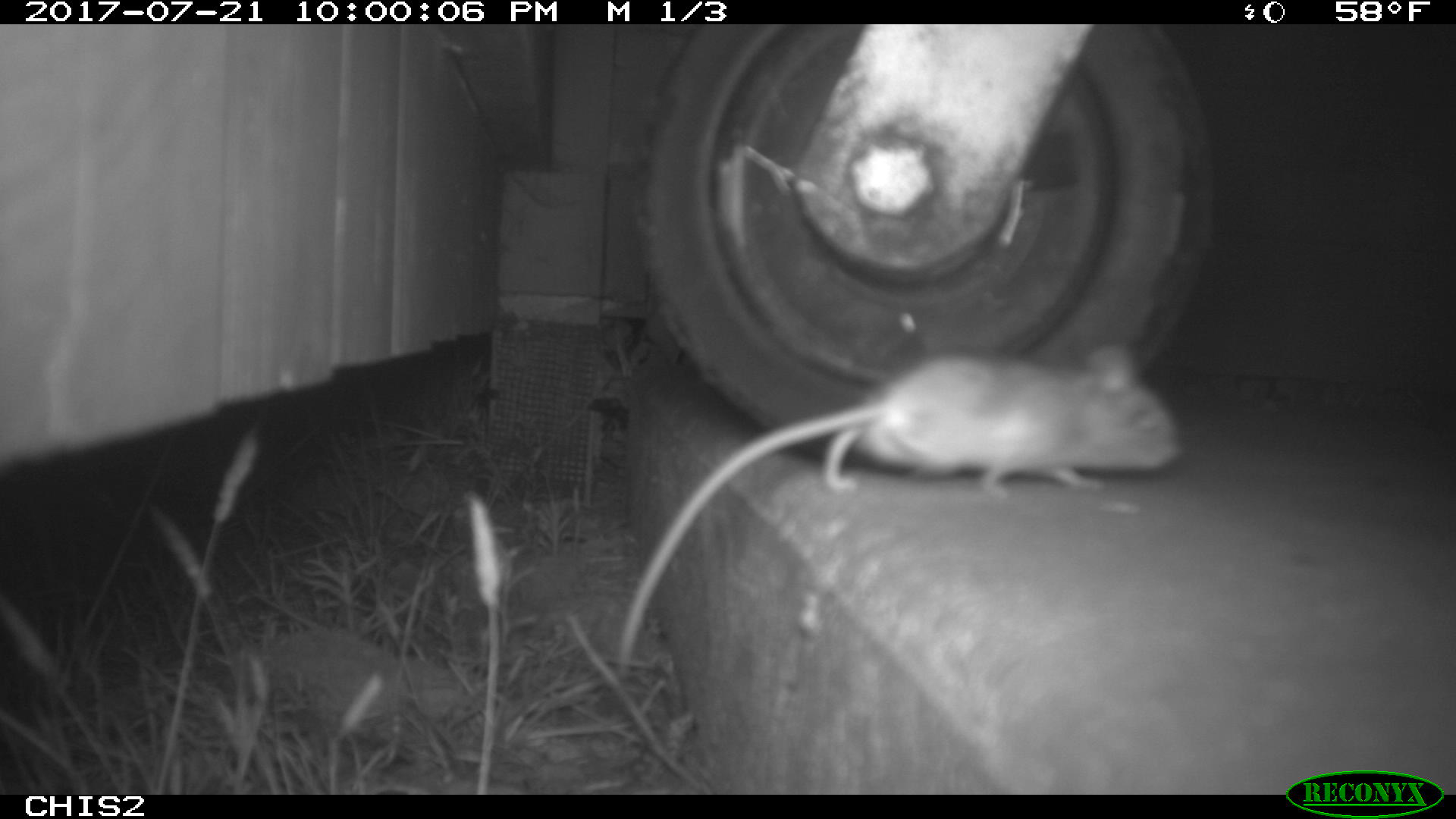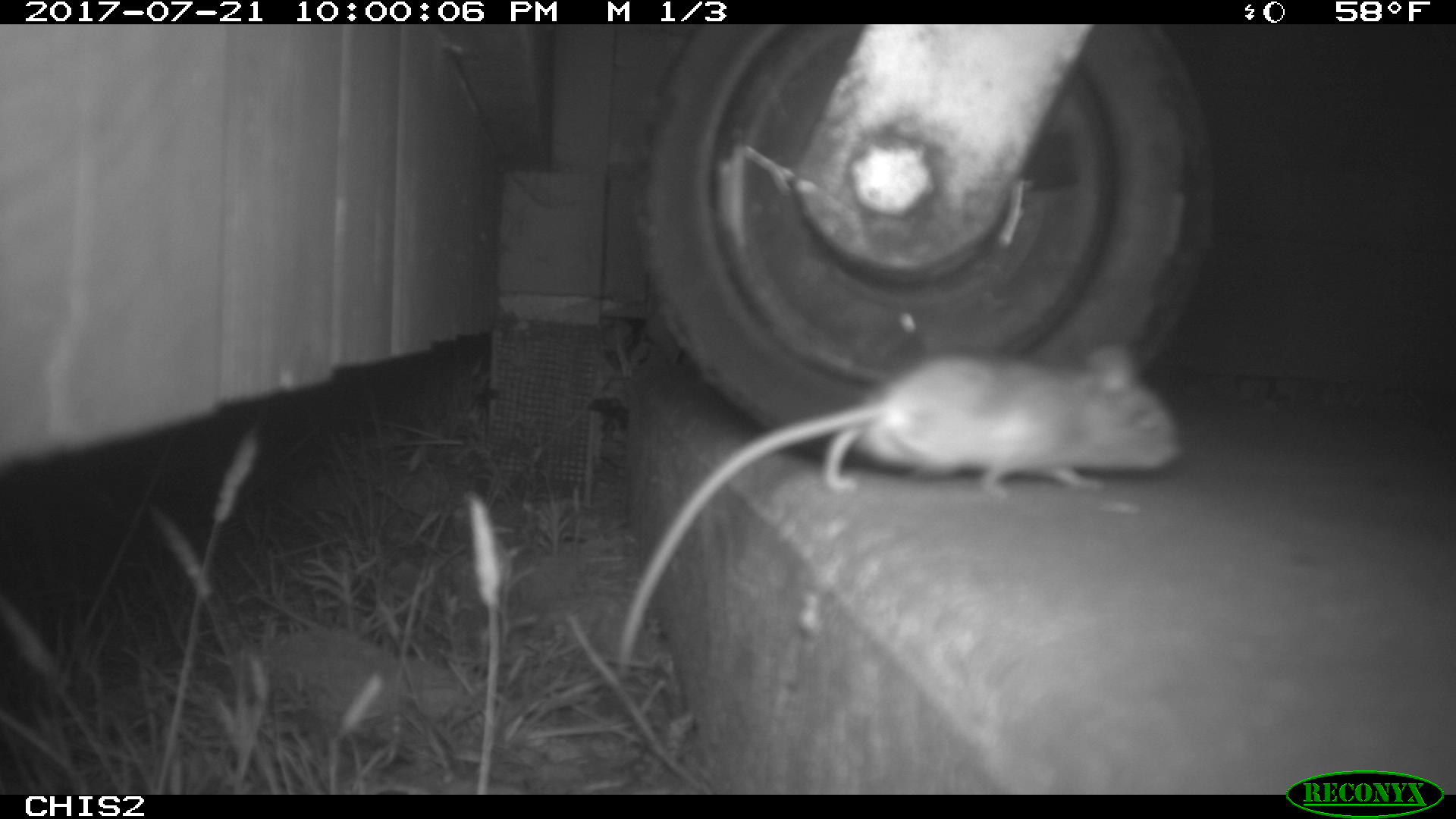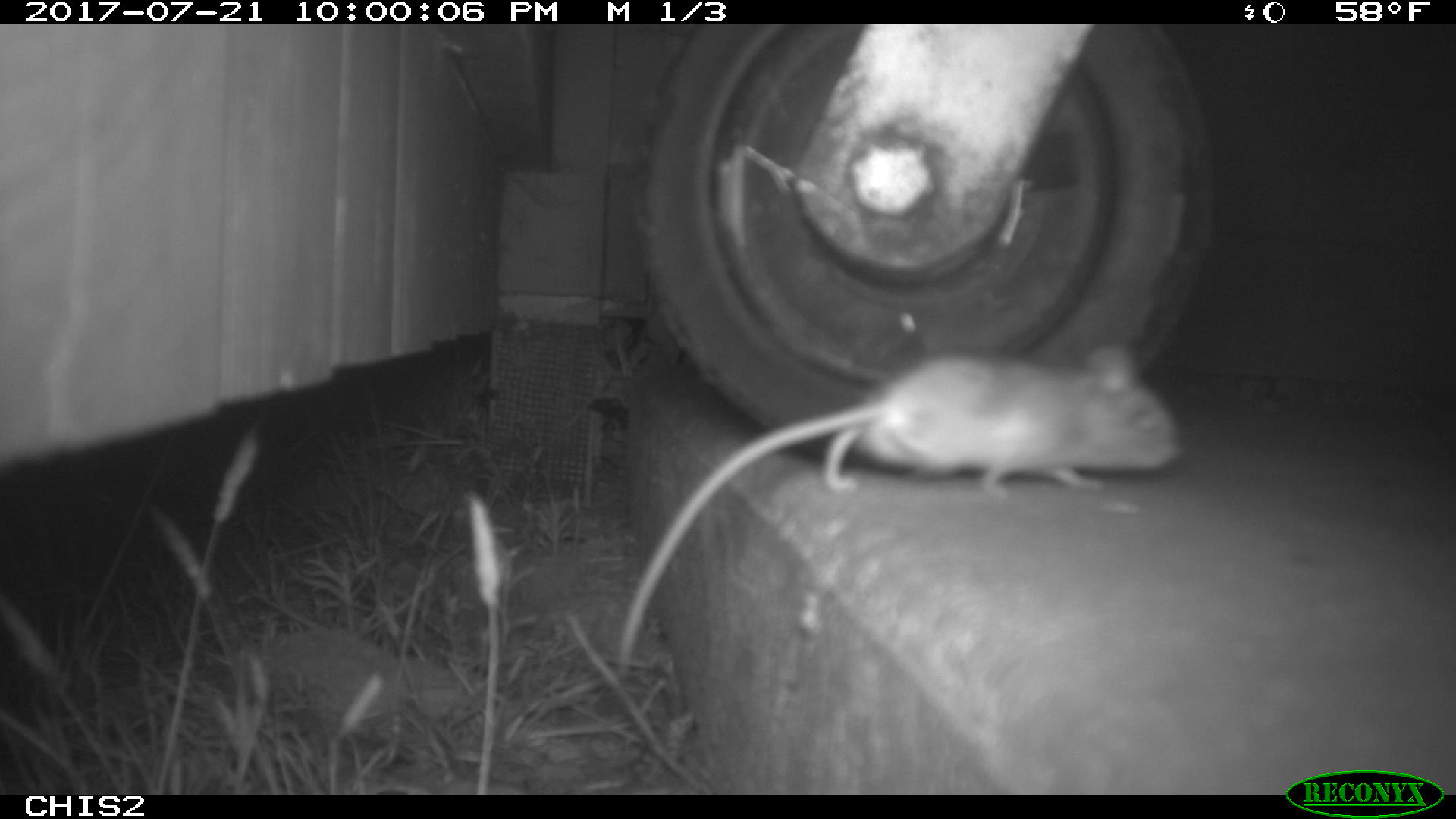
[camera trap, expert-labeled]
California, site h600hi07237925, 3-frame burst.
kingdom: Animalia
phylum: Chordata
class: Mammalia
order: Rodentia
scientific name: Rodentia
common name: rodent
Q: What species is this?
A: Rodent (Rodentia).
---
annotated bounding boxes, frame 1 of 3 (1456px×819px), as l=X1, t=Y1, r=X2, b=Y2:
rodent: l=613, t=341, r=1183, b=684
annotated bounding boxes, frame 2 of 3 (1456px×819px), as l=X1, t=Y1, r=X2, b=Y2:
rodent: l=617, t=344, r=1181, b=674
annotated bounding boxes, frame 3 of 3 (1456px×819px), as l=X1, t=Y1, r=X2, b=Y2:
rodent: l=613, t=346, r=1178, b=681